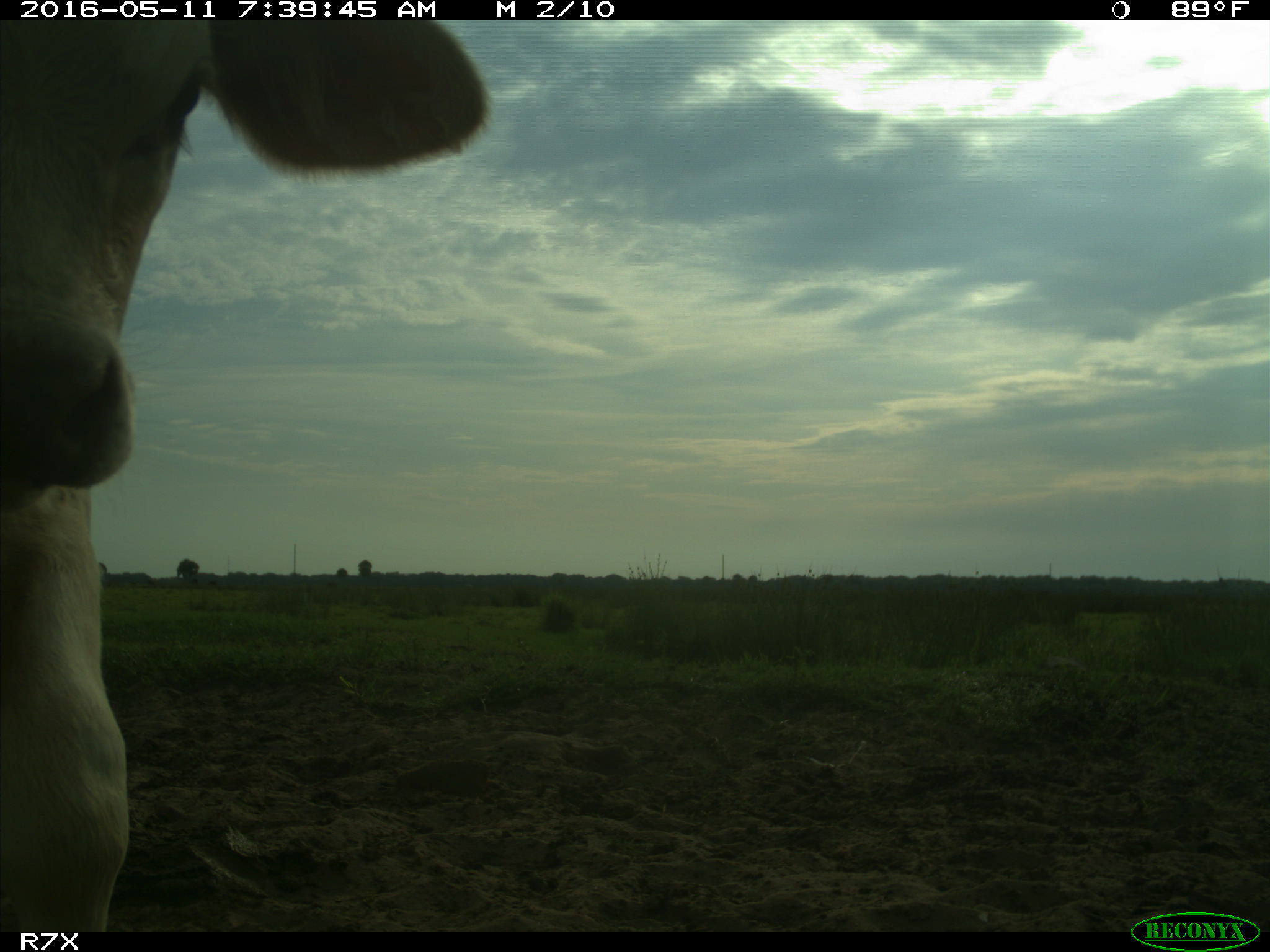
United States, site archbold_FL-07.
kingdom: Animalia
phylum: Chordata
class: Mammalia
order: Artiodactyla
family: Bovidae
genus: Bos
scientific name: Bos taurus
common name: domestic cow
Bos taurus (domestic cow).